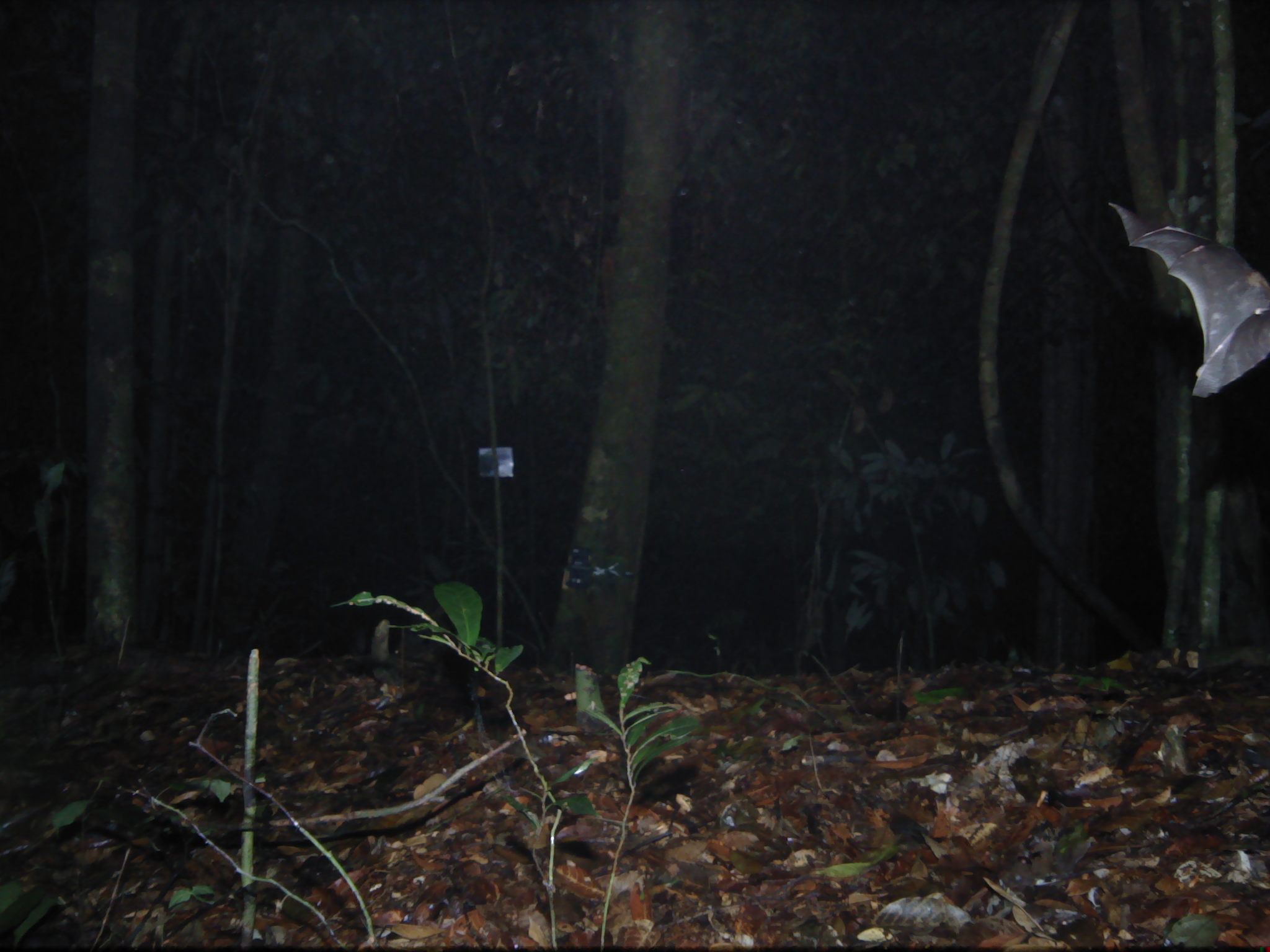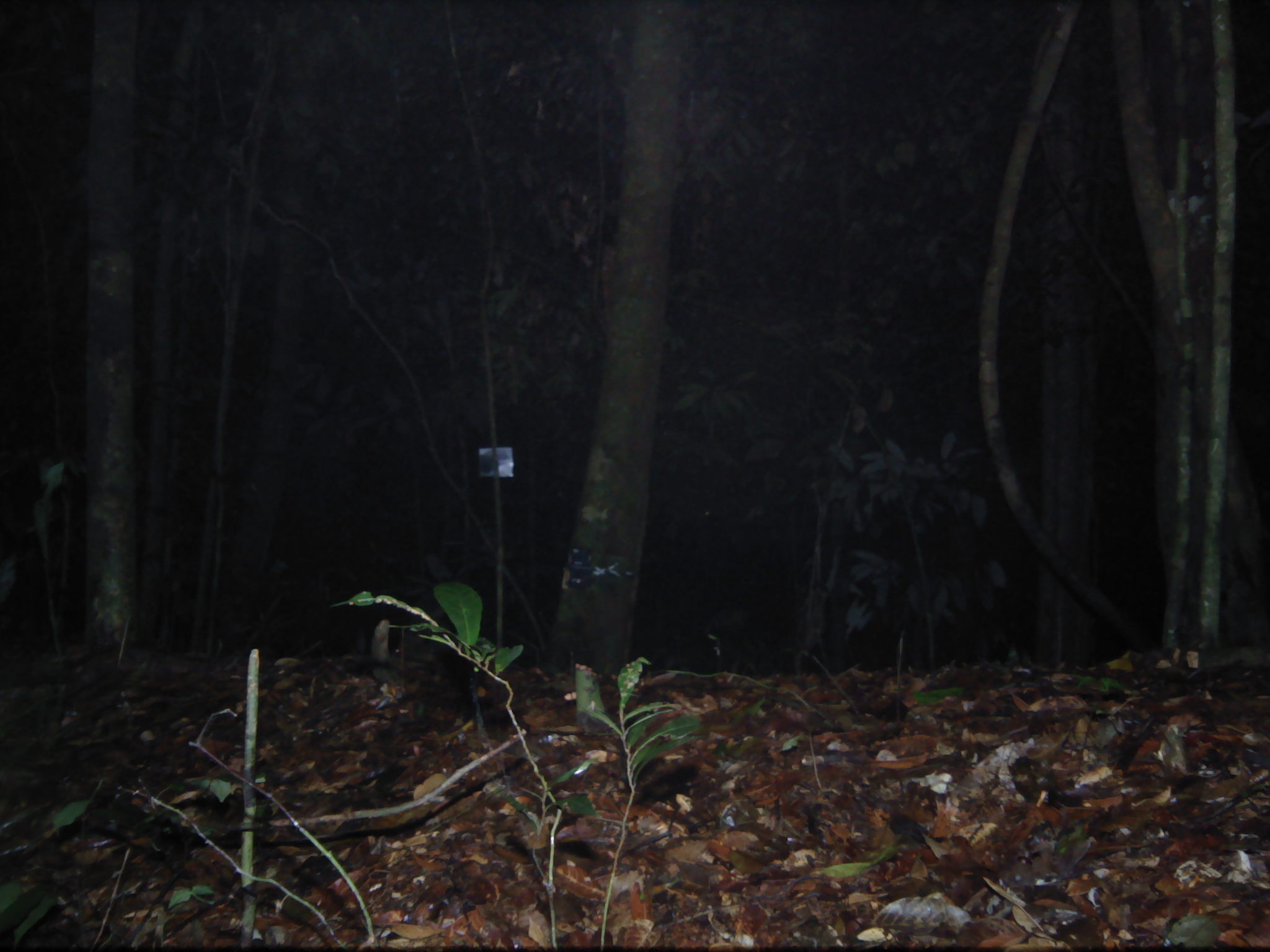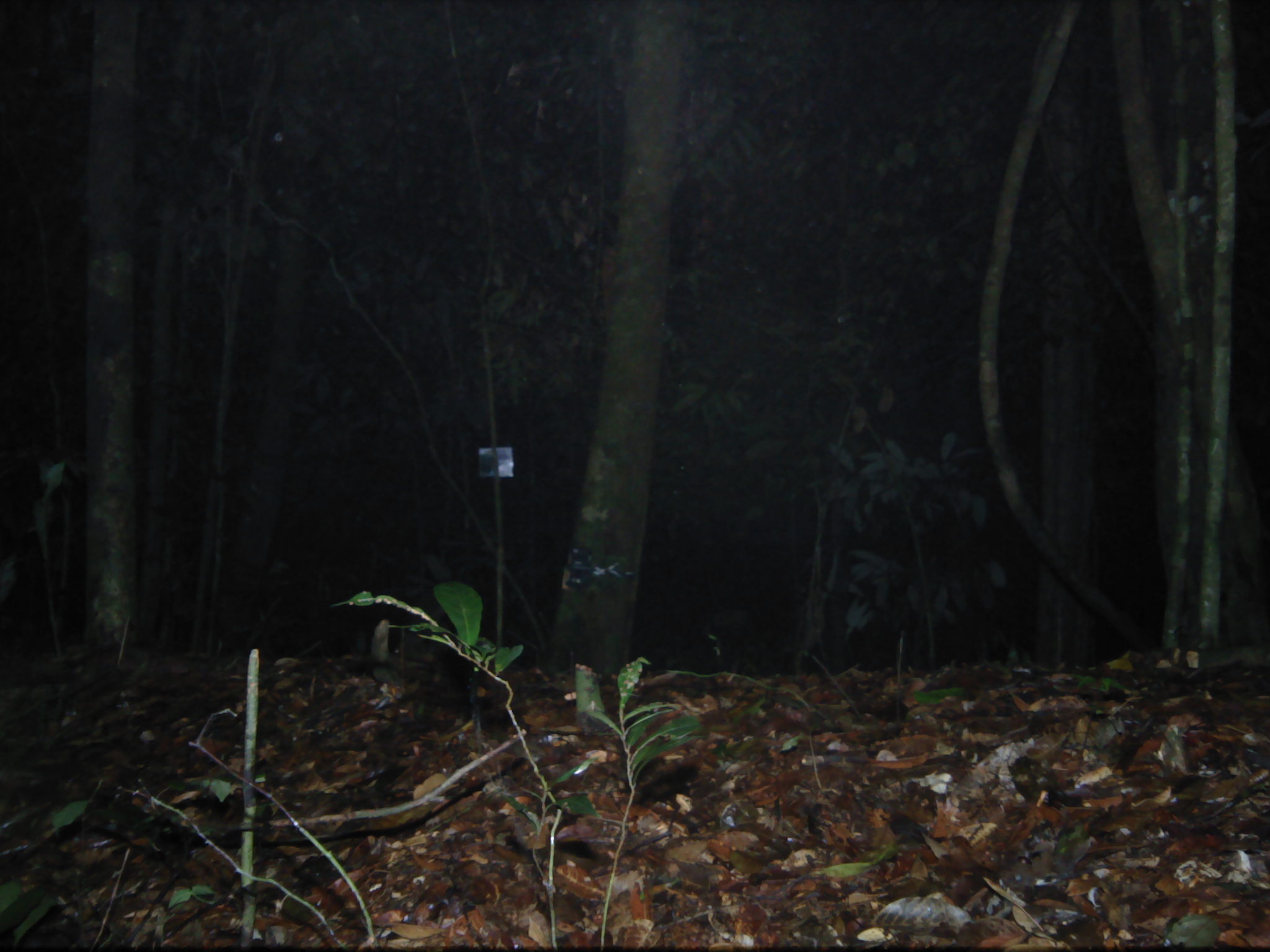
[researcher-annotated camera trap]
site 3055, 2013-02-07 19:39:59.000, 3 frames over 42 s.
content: unidentified animal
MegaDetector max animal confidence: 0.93